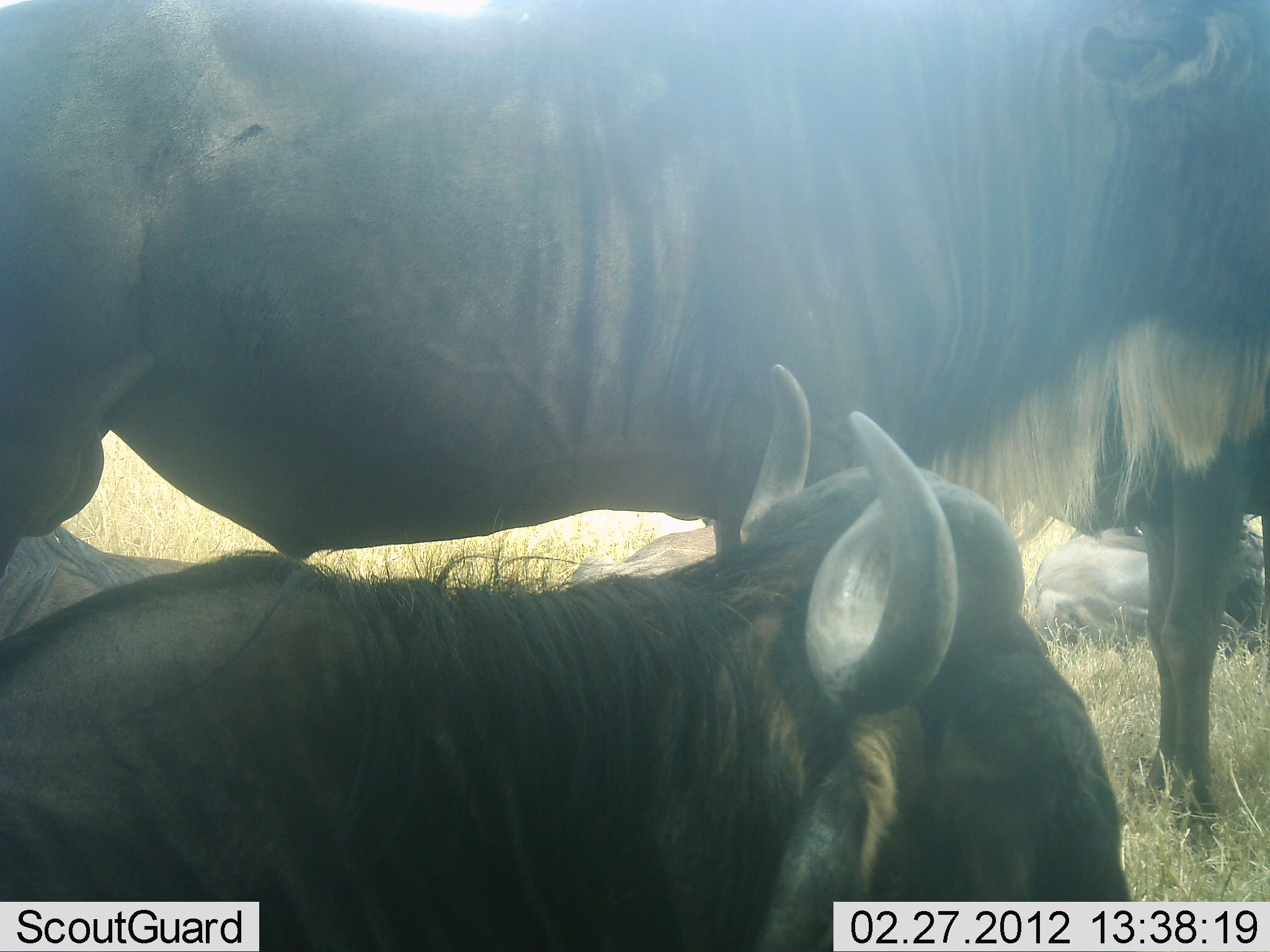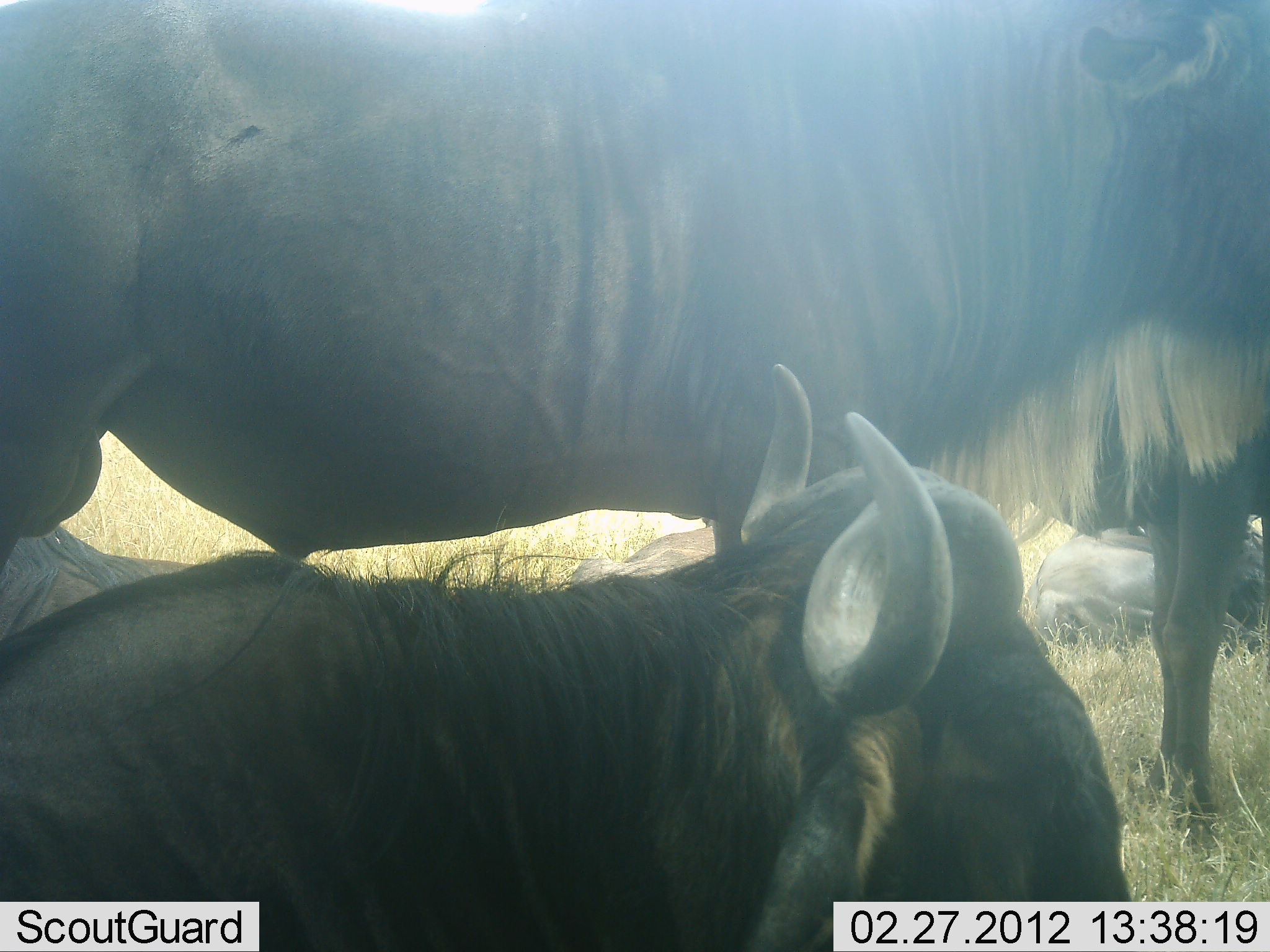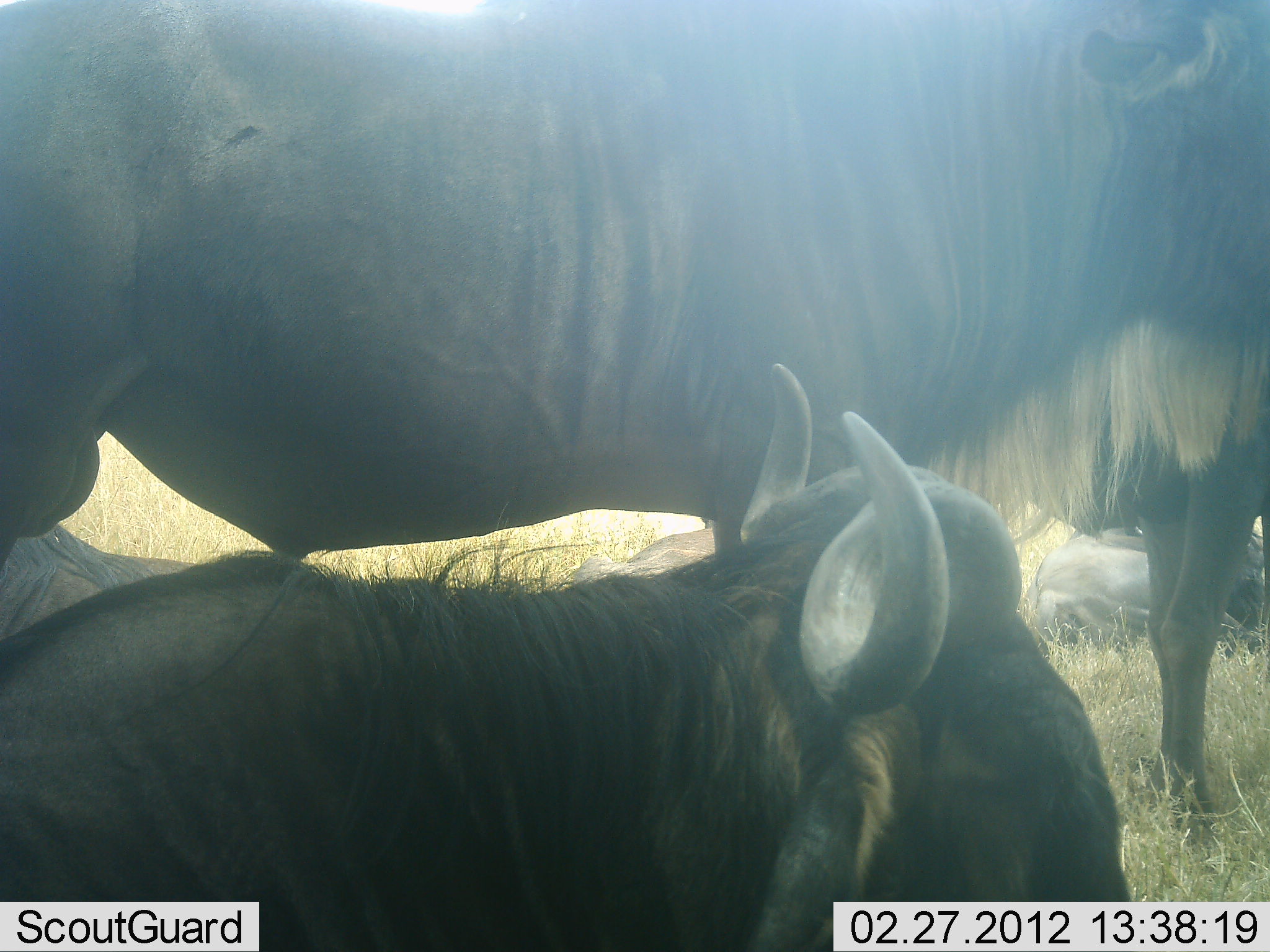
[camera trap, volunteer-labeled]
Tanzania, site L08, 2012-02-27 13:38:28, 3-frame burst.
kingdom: Animalia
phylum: Chordata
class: Mammalia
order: Artiodactyla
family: Bovidae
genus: Connochaetes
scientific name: Connochaetes taurinus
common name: blue wildebeest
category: wildebeest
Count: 4.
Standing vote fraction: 82%.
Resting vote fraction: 91%.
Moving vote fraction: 5%.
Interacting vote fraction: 0%.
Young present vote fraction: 0%.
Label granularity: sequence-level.